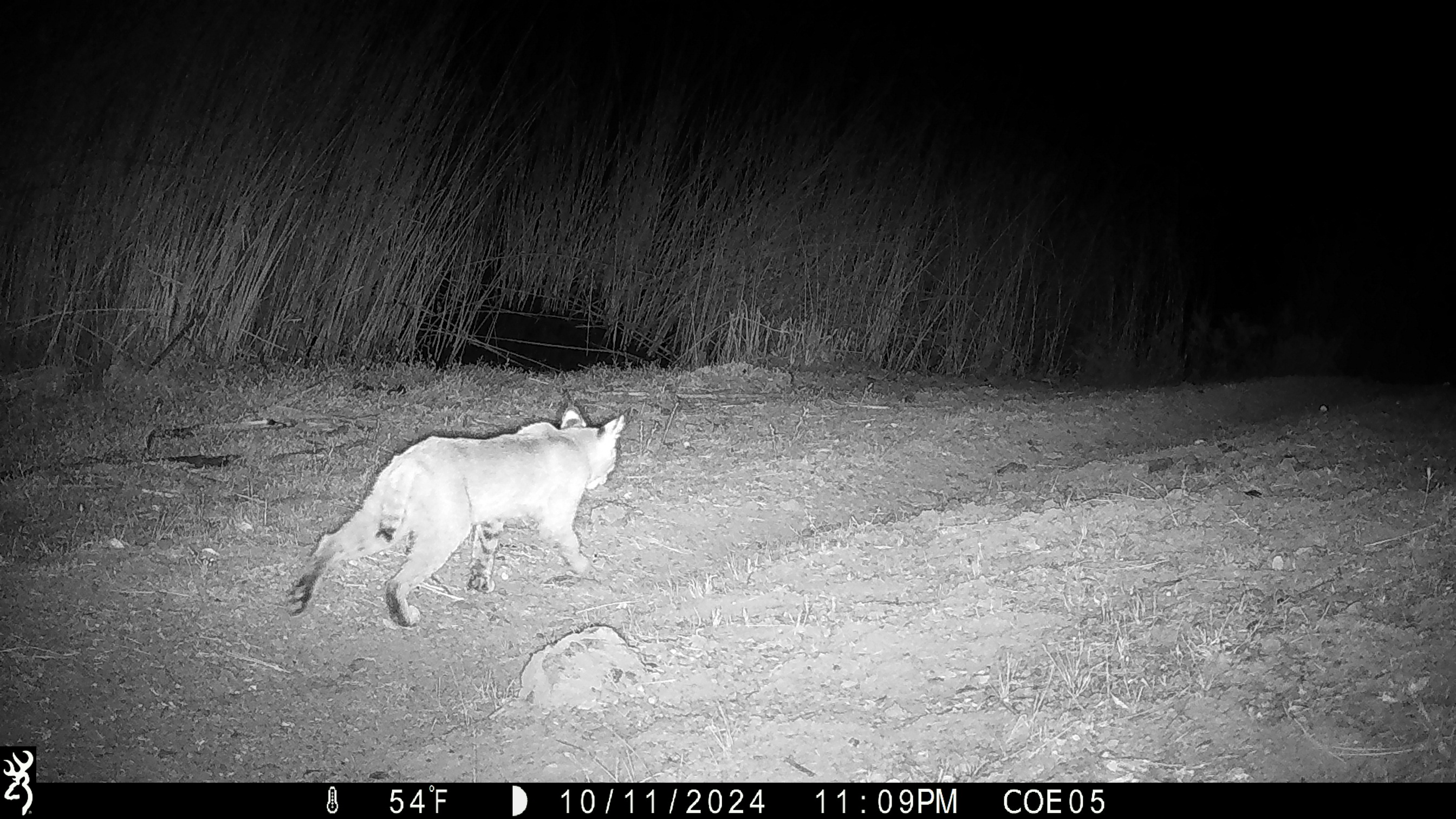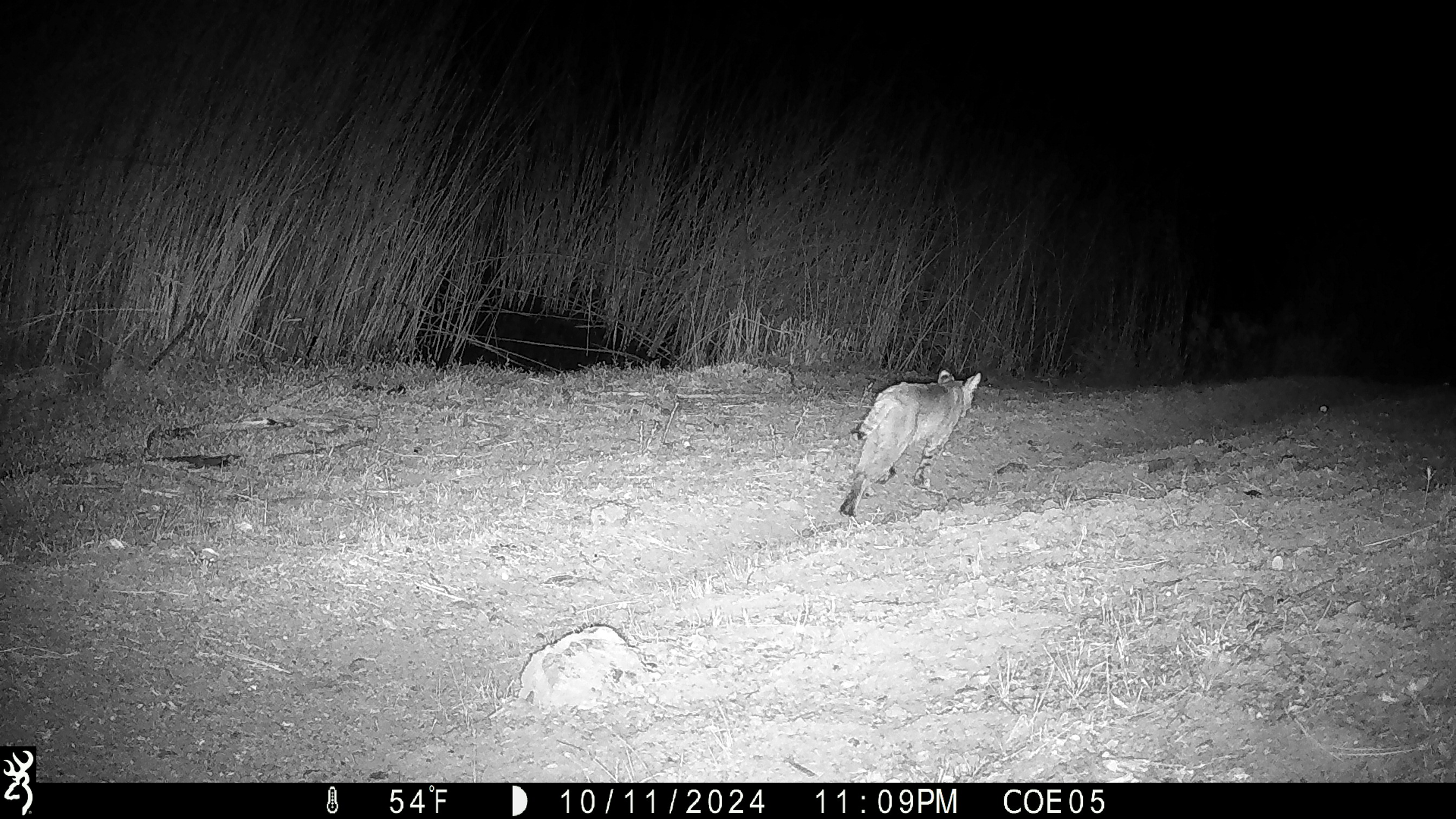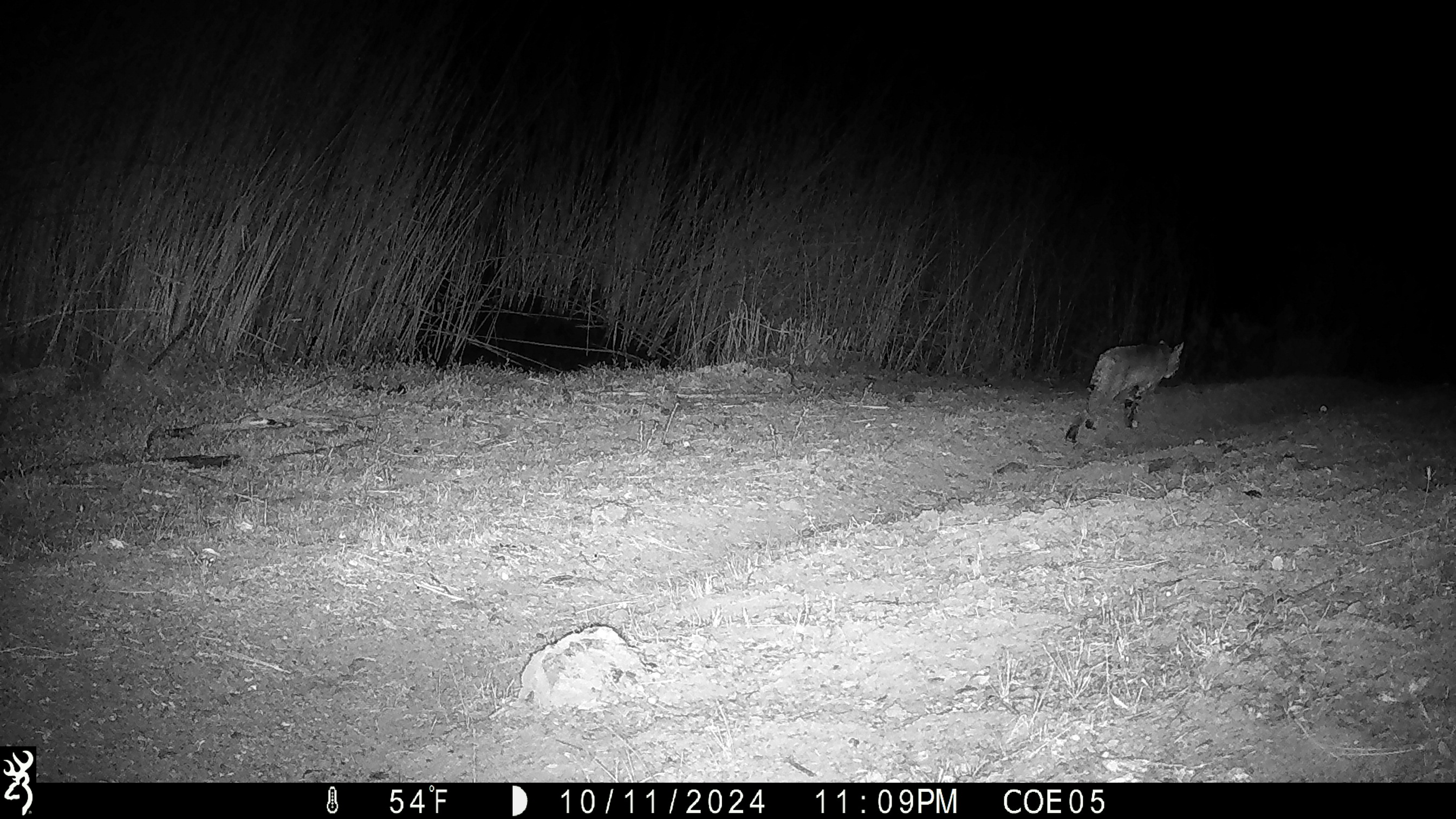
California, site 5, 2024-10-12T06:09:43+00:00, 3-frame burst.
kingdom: Animalia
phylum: Chordata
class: Mammalia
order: Carnivora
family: Felidae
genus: Lynx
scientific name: Lynx rufus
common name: bobcat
Bobcat (Lynx rufus).